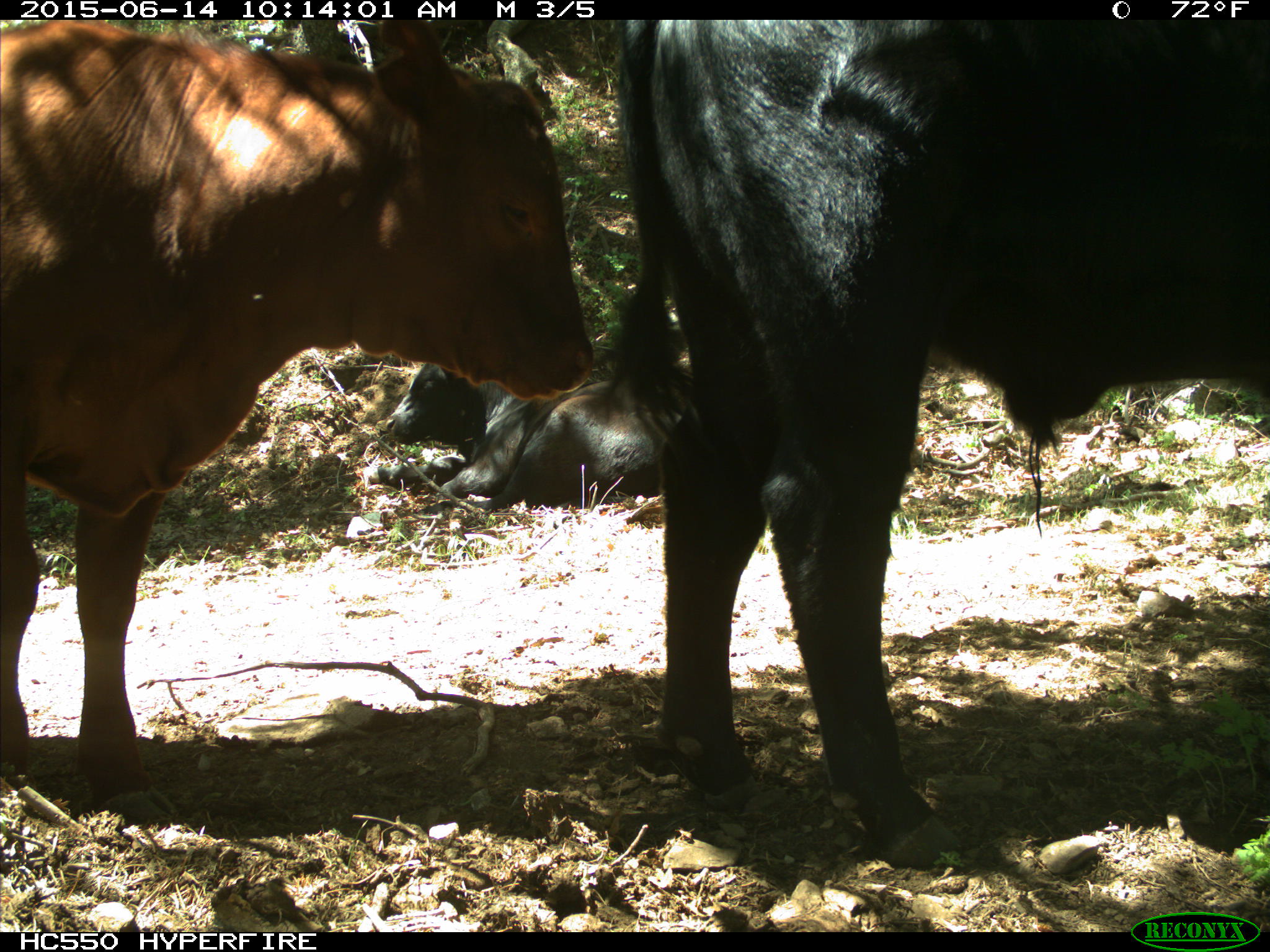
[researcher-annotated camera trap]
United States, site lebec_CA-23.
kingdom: Animalia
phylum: Chordata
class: Mammalia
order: Artiodactyla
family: Bovidae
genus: Bos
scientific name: Bos taurus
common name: domestic cow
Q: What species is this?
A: Bos taurus (domestic cow).